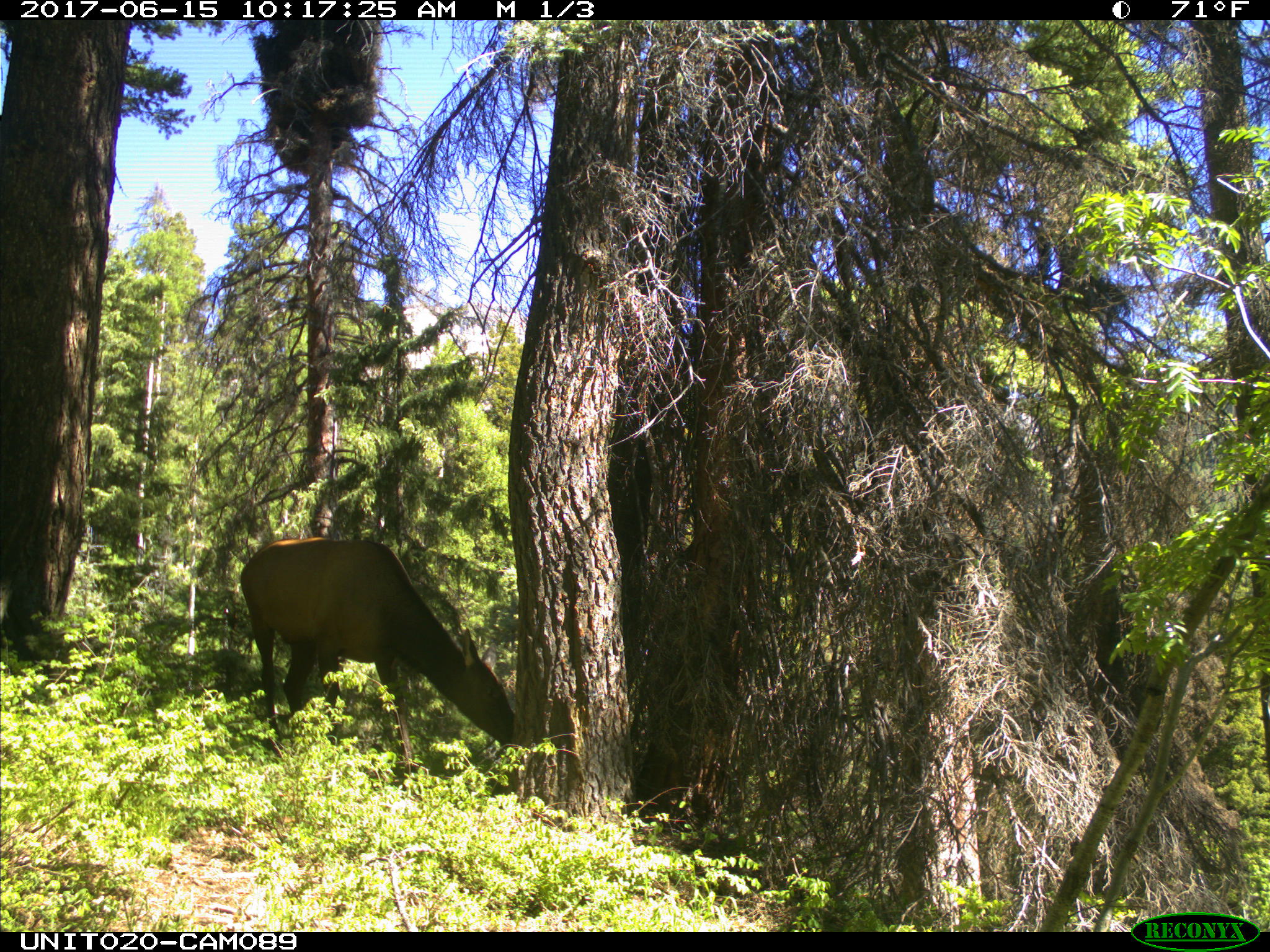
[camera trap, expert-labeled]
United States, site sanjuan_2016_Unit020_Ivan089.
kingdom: Animalia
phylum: Chordata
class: Mammalia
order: Artiodactyla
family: Cervidae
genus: Cervus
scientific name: Cervus elaphus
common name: red deer